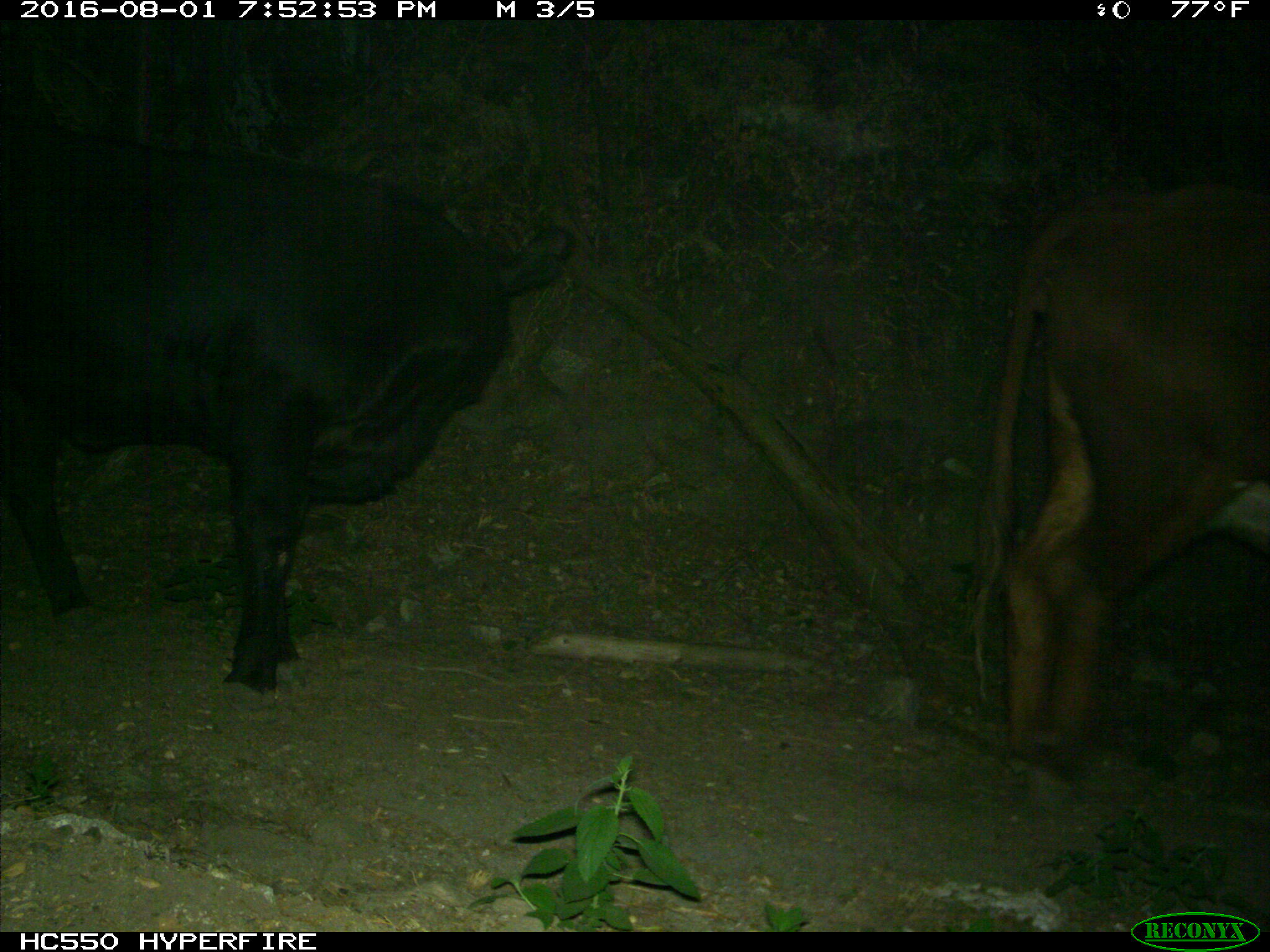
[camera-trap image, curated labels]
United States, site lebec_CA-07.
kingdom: Animalia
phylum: Chordata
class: Mammalia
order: Artiodactyla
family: Bovidae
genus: Bos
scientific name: Bos taurus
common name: domestic cow